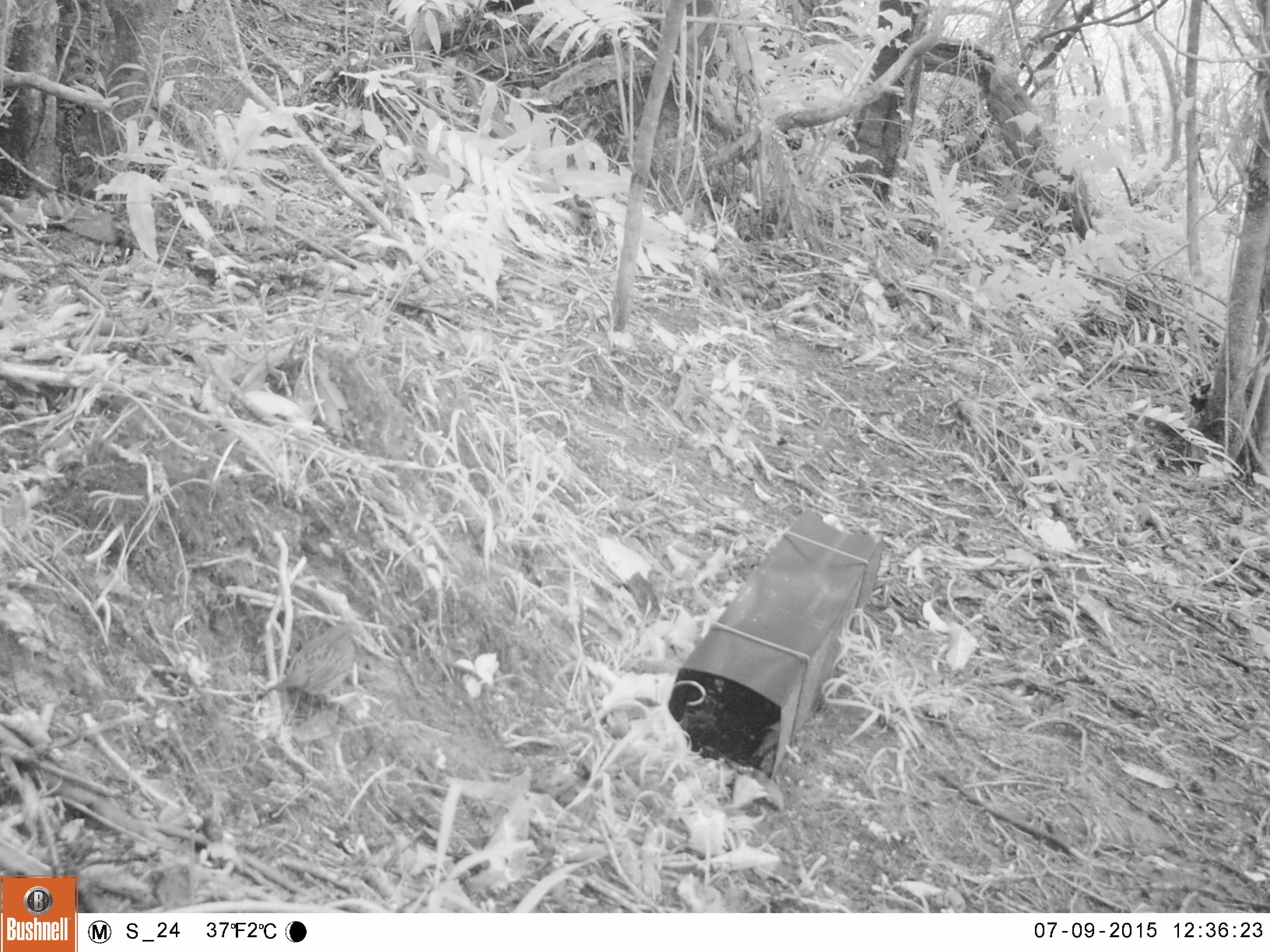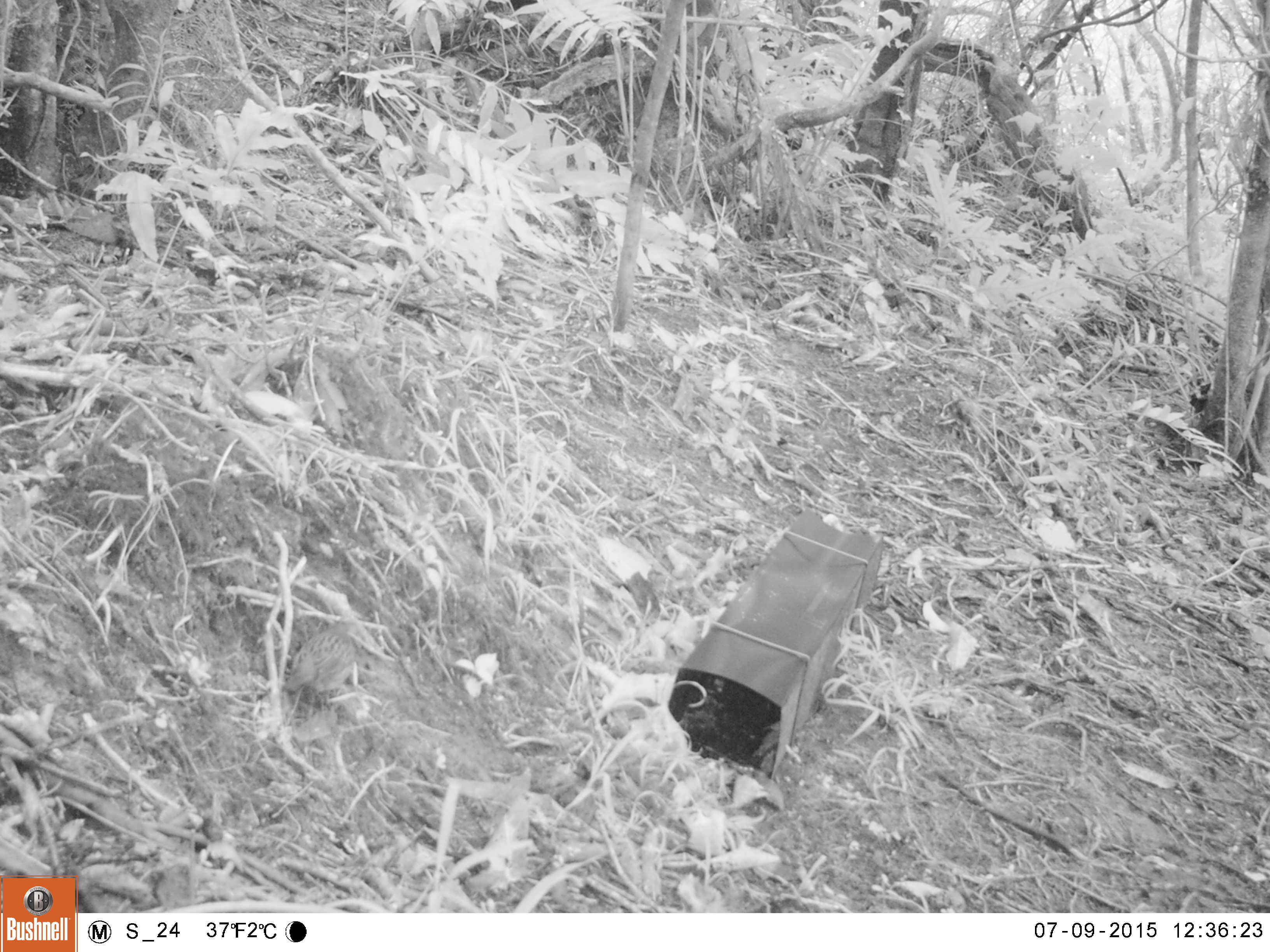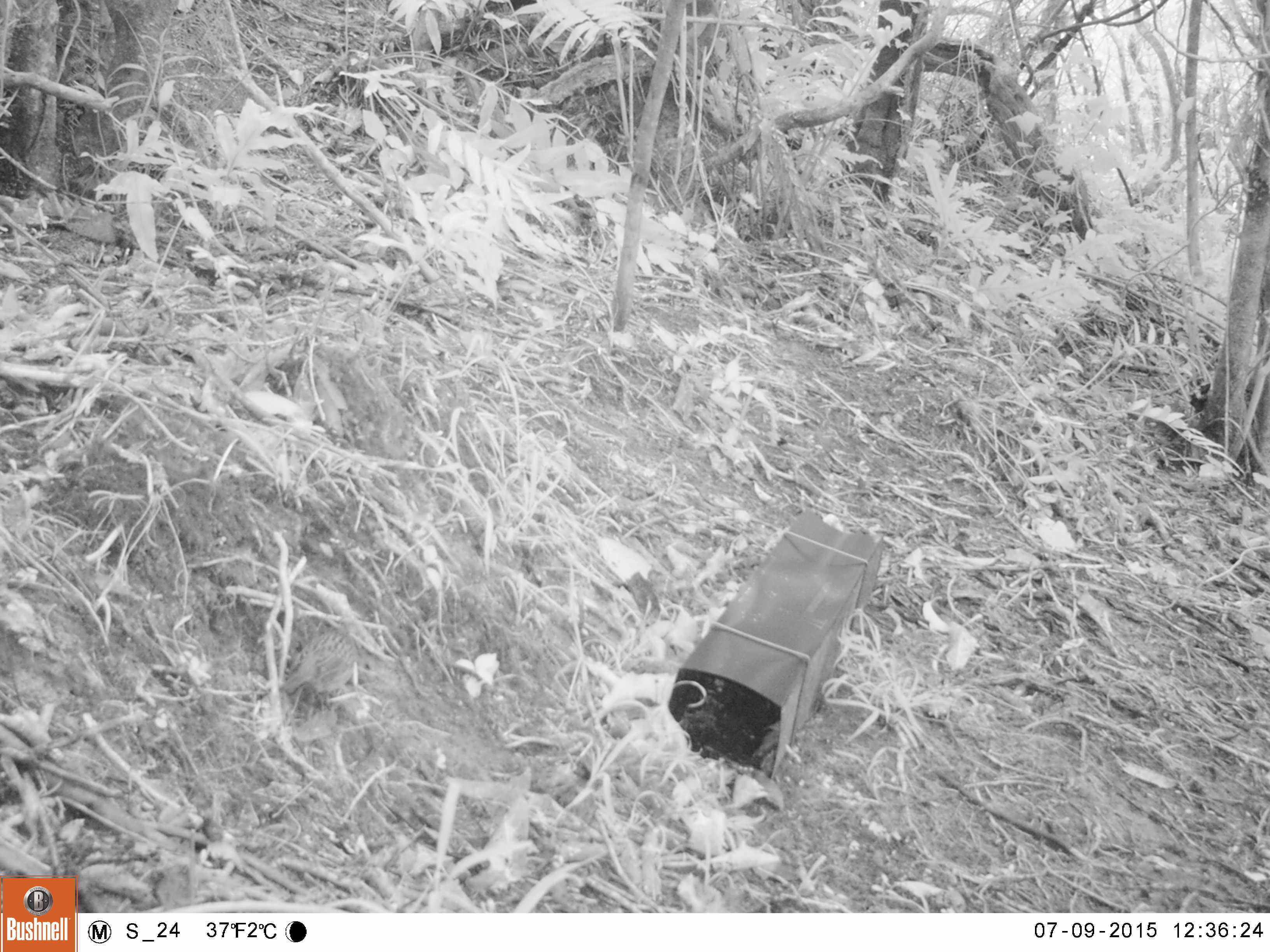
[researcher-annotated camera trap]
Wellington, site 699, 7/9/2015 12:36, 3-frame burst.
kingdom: Animalia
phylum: Chordata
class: Aves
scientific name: Aves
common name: bird